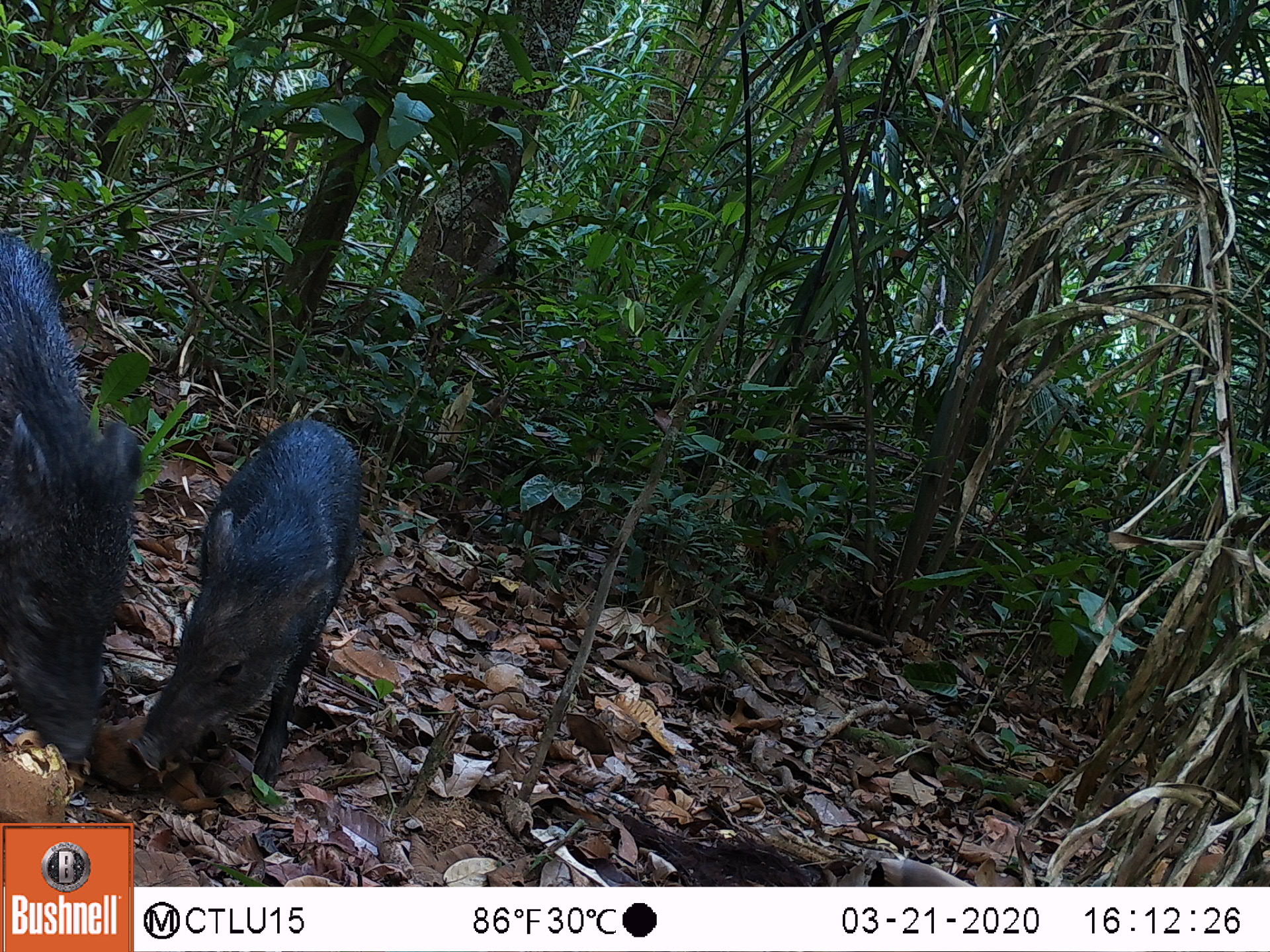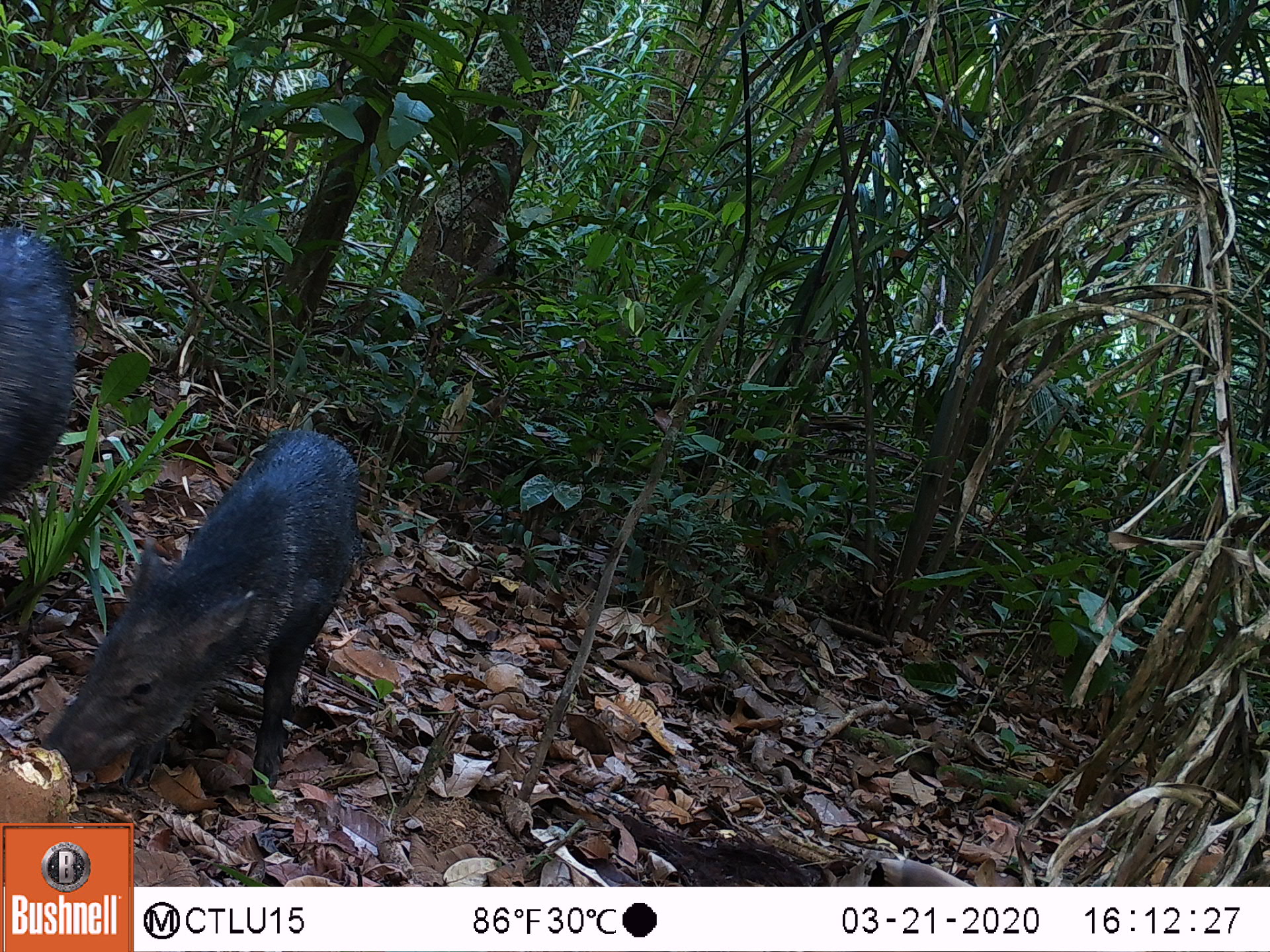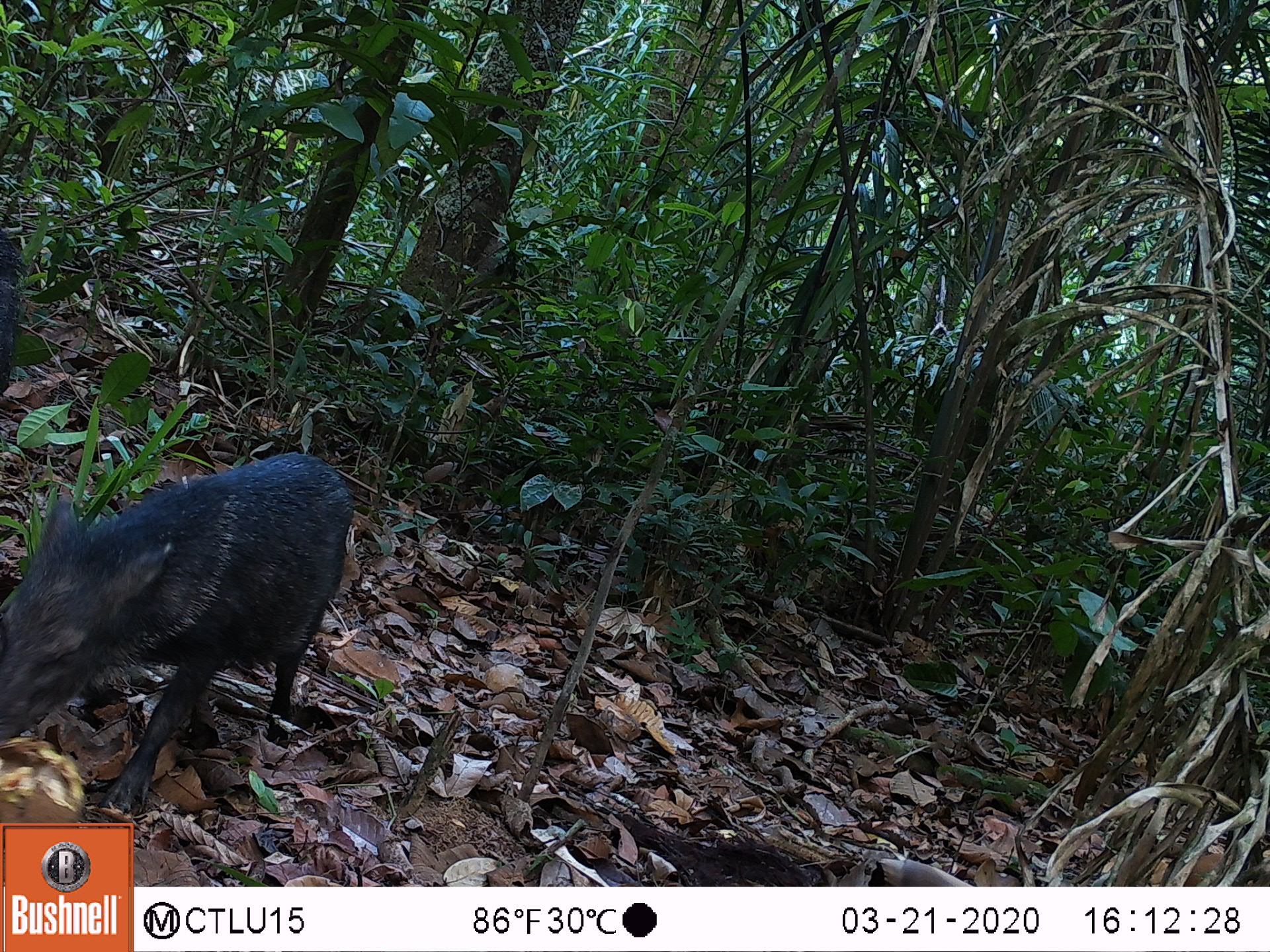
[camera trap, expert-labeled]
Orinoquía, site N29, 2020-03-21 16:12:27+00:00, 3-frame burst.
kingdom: Animalia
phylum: Chordata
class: Mammalia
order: Artiodactyla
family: Tayassuidae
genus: Pecari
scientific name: Pecari tajacu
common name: collared peccary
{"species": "collared peccary (Pecari tajacu)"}